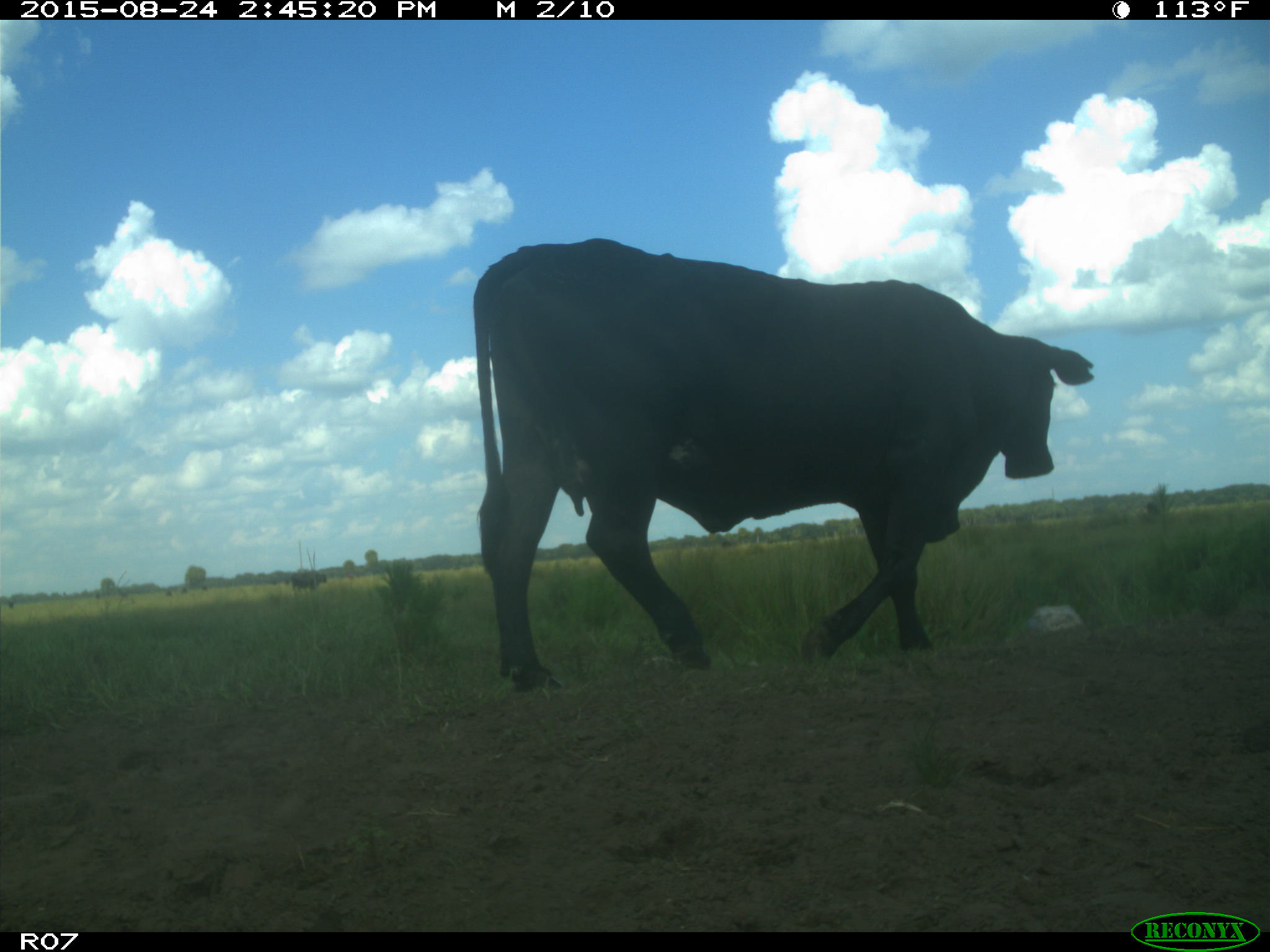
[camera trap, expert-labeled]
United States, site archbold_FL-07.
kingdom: Animalia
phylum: Chordata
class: Mammalia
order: Artiodactyla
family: Bovidae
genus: Bos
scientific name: Bos taurus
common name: domestic cow